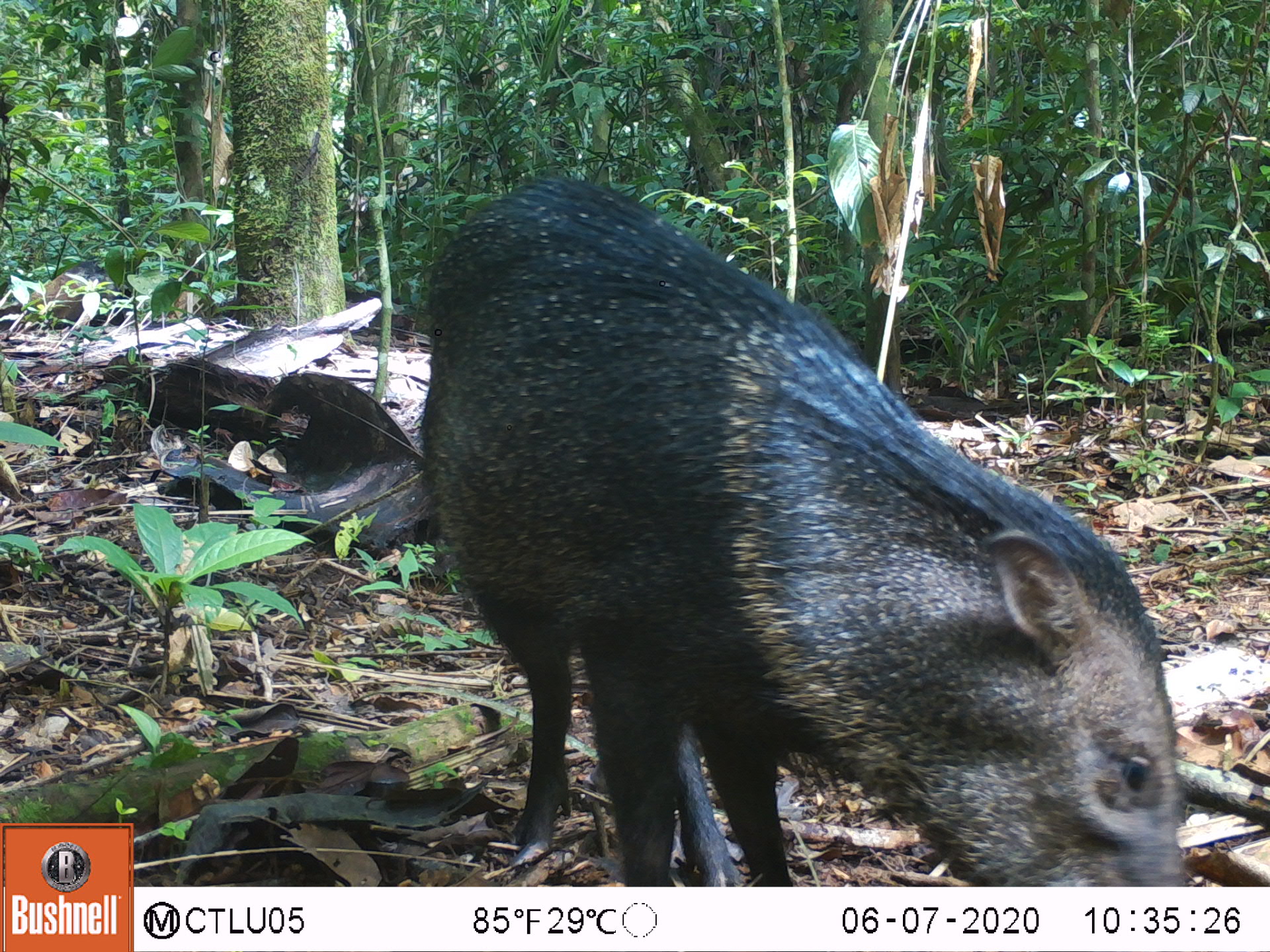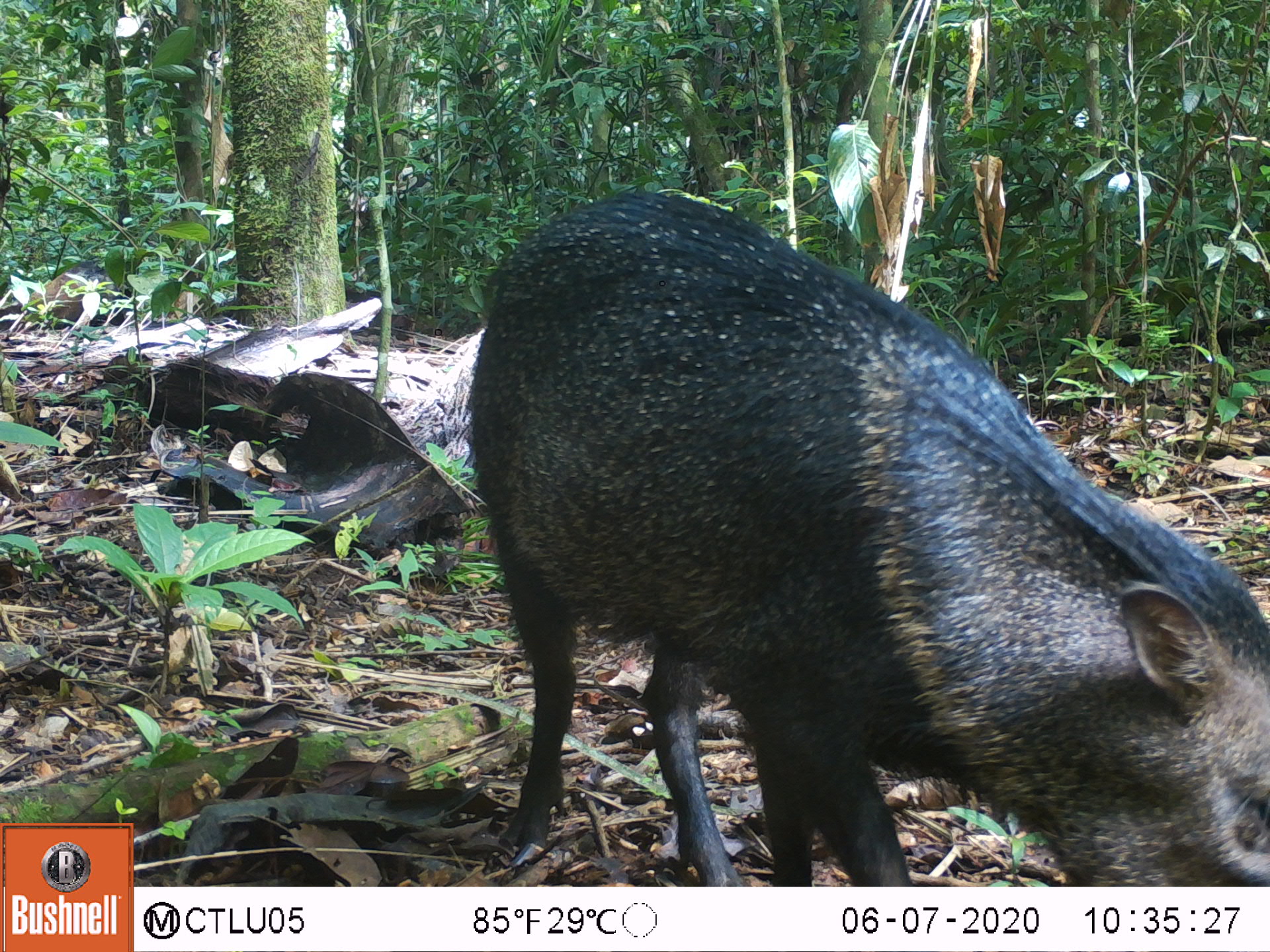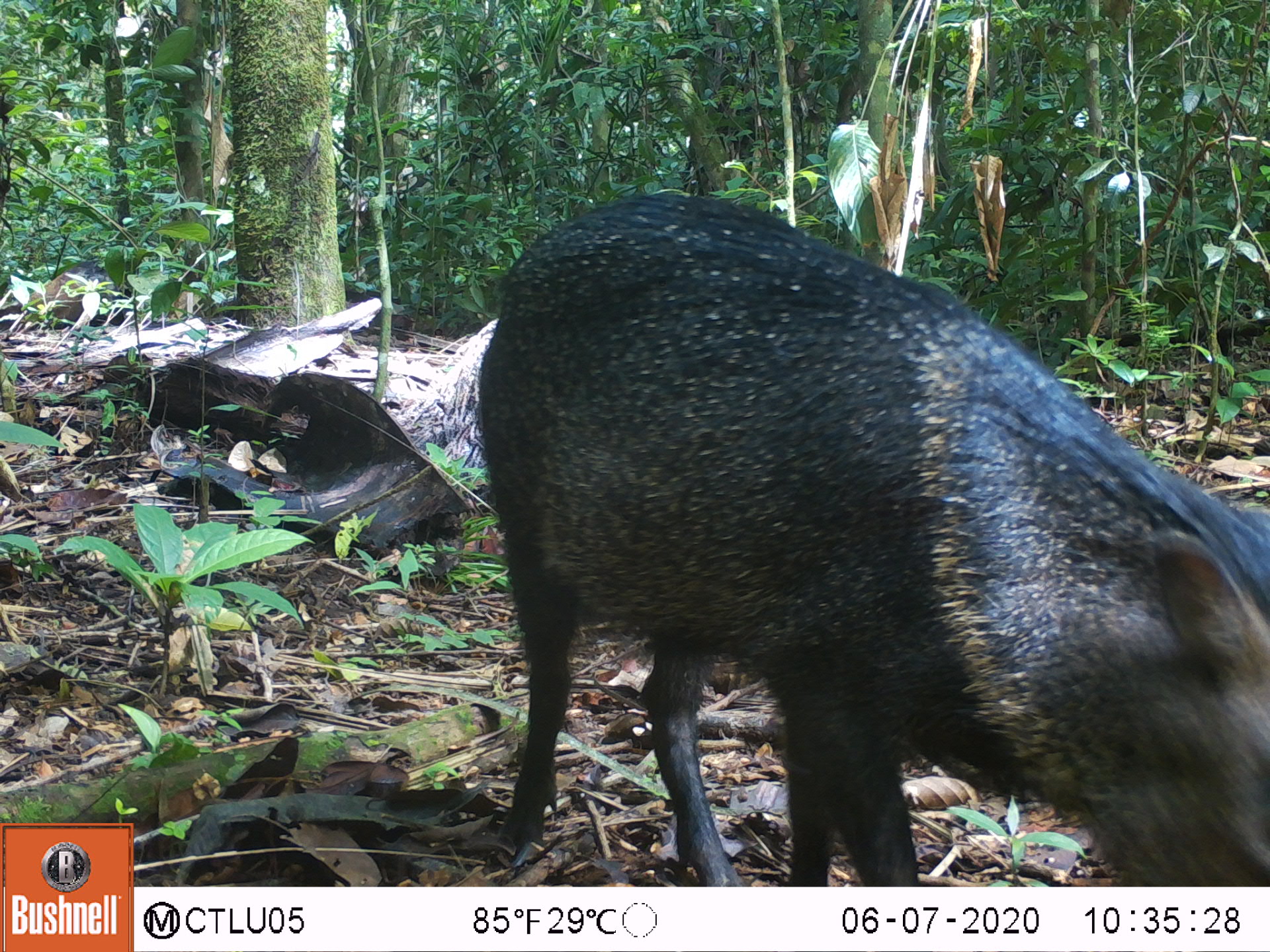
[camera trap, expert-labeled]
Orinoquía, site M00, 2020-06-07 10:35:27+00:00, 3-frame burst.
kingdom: Animalia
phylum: Chordata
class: Mammalia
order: Artiodactyla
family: Tayassuidae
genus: Pecari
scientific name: Pecari tajacu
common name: collared peccary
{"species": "collared peccary (Pecari tajacu)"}